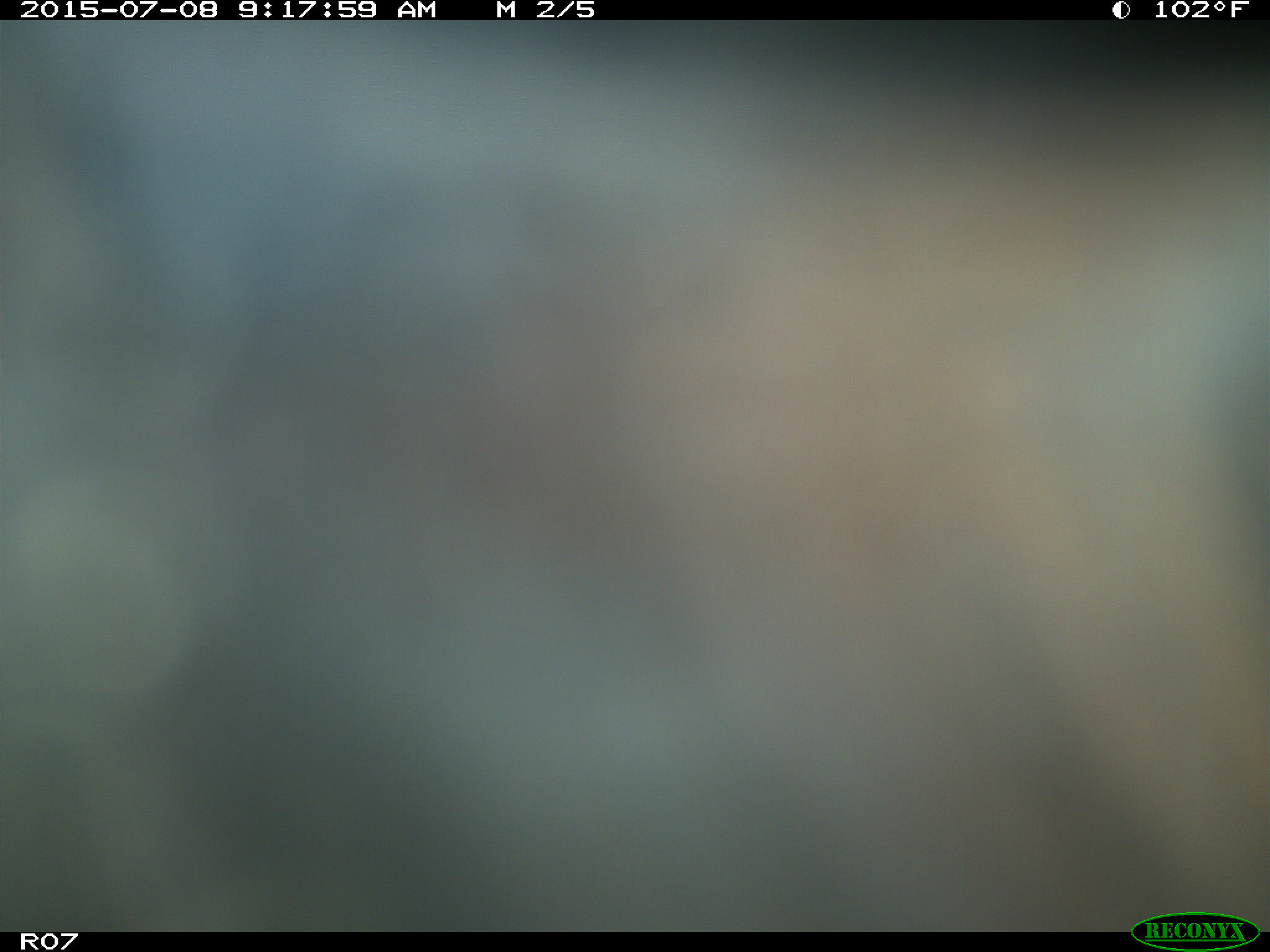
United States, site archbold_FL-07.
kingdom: Animalia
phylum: Chordata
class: Mammalia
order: Artiodactyla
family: Bovidae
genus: Bos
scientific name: Bos taurus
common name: domestic cow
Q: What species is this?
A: Bos taurus (domestic cow).